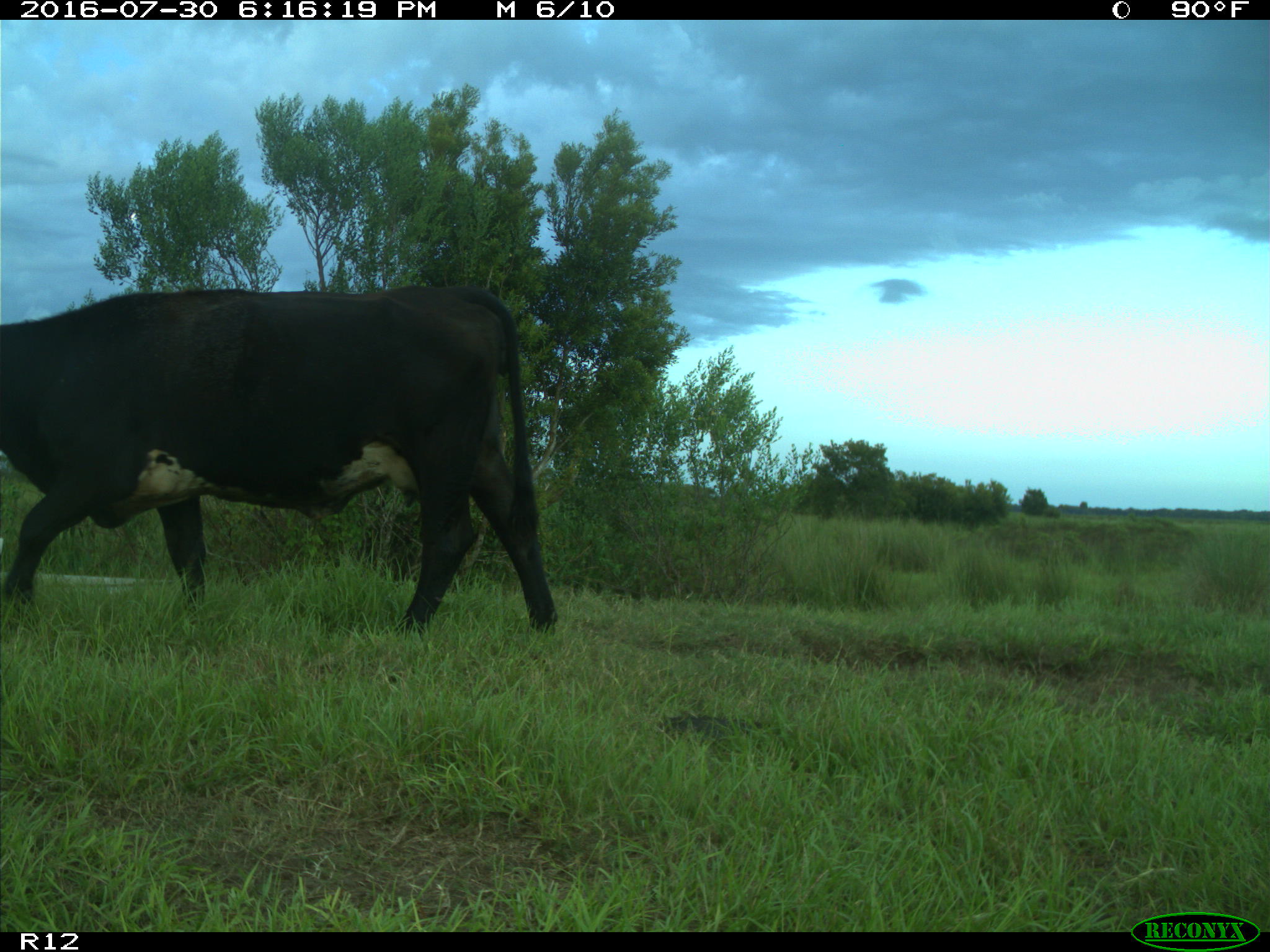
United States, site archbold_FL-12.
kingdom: Animalia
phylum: Chordata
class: Mammalia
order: Artiodactyla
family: Bovidae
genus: Bos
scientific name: Bos taurus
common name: domestic cow